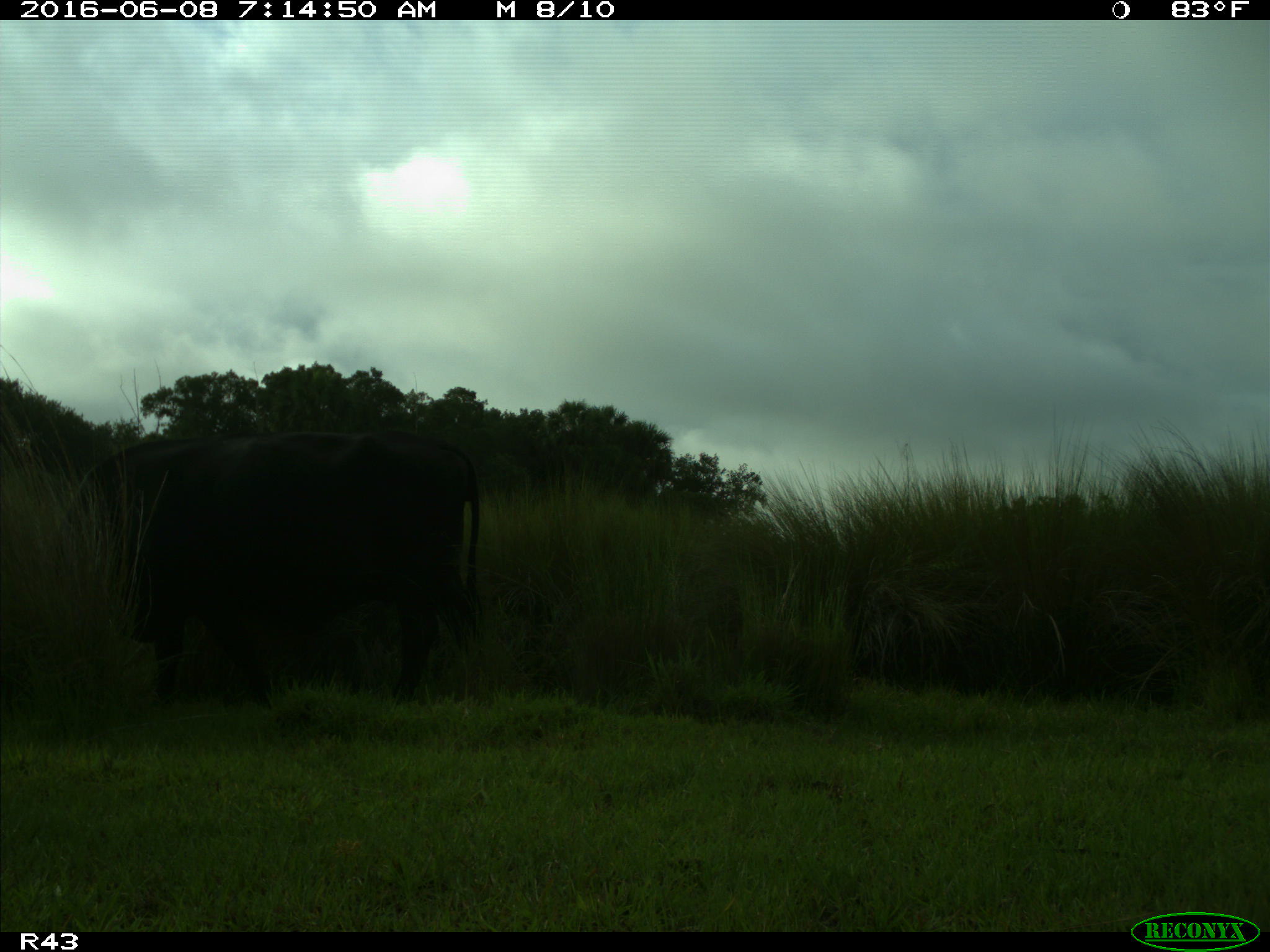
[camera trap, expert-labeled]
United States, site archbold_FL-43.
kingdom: Animalia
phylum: Chordata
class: Mammalia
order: Artiodactyla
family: Bovidae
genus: Bos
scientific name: Bos taurus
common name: domestic cow